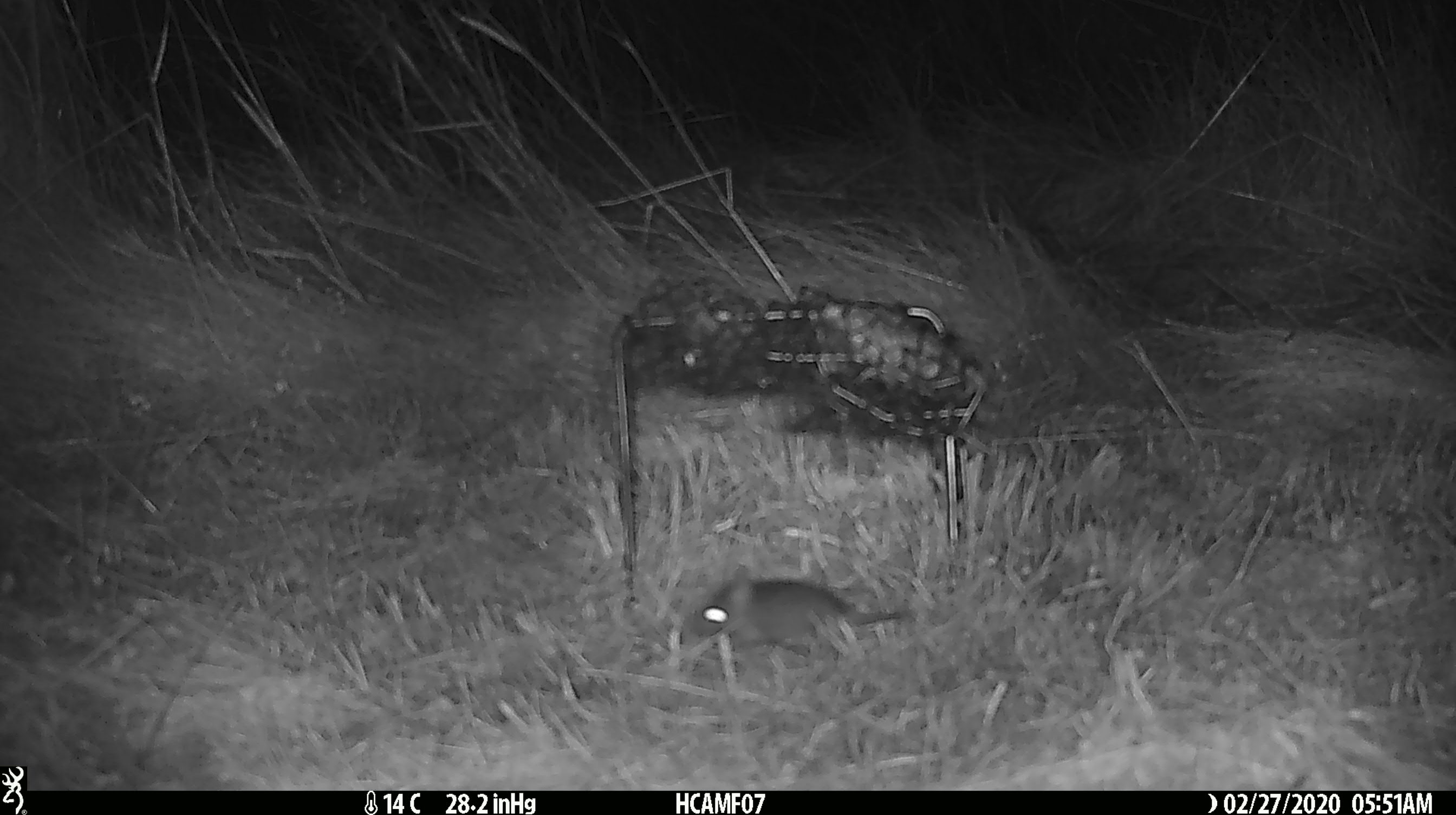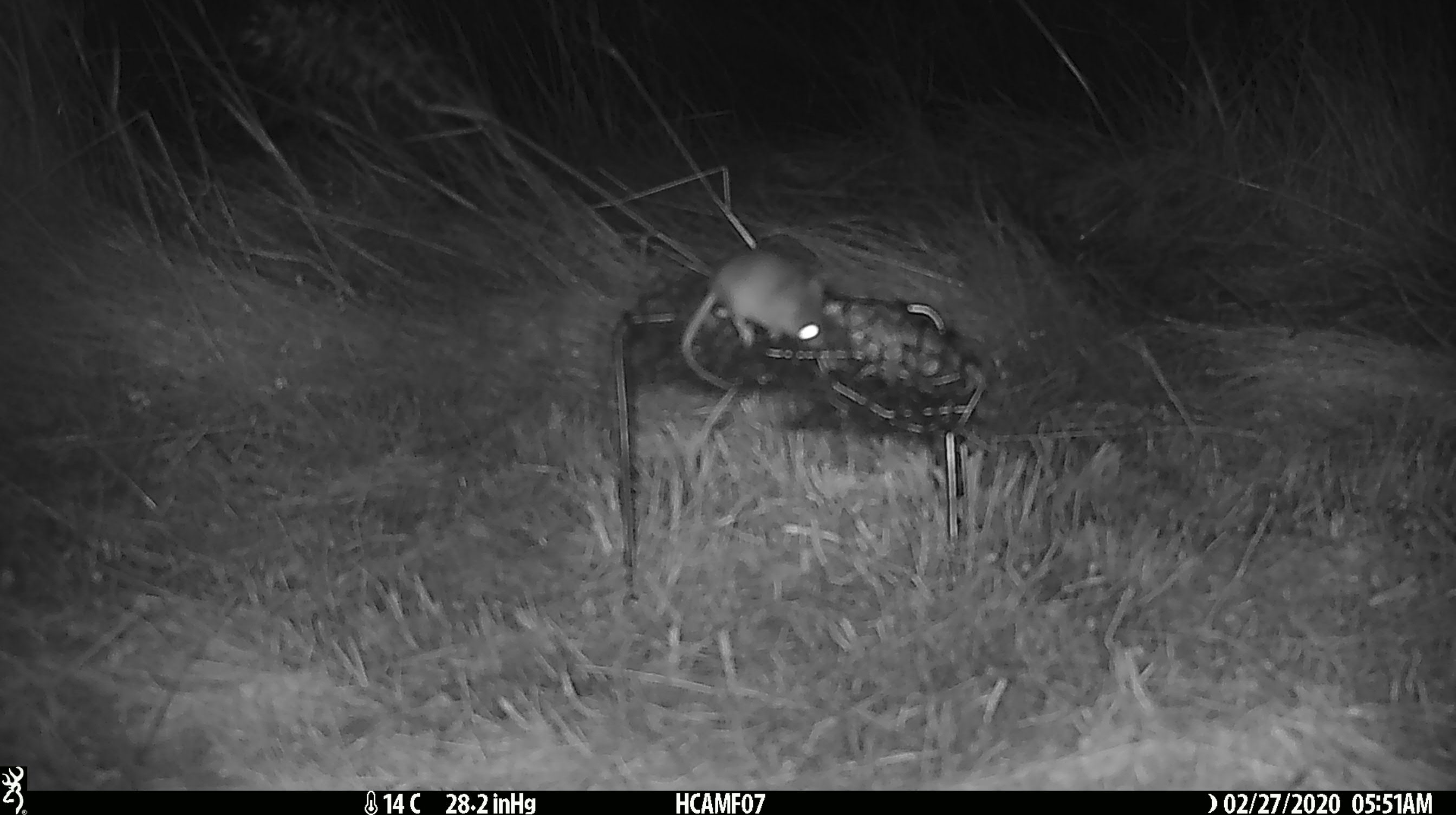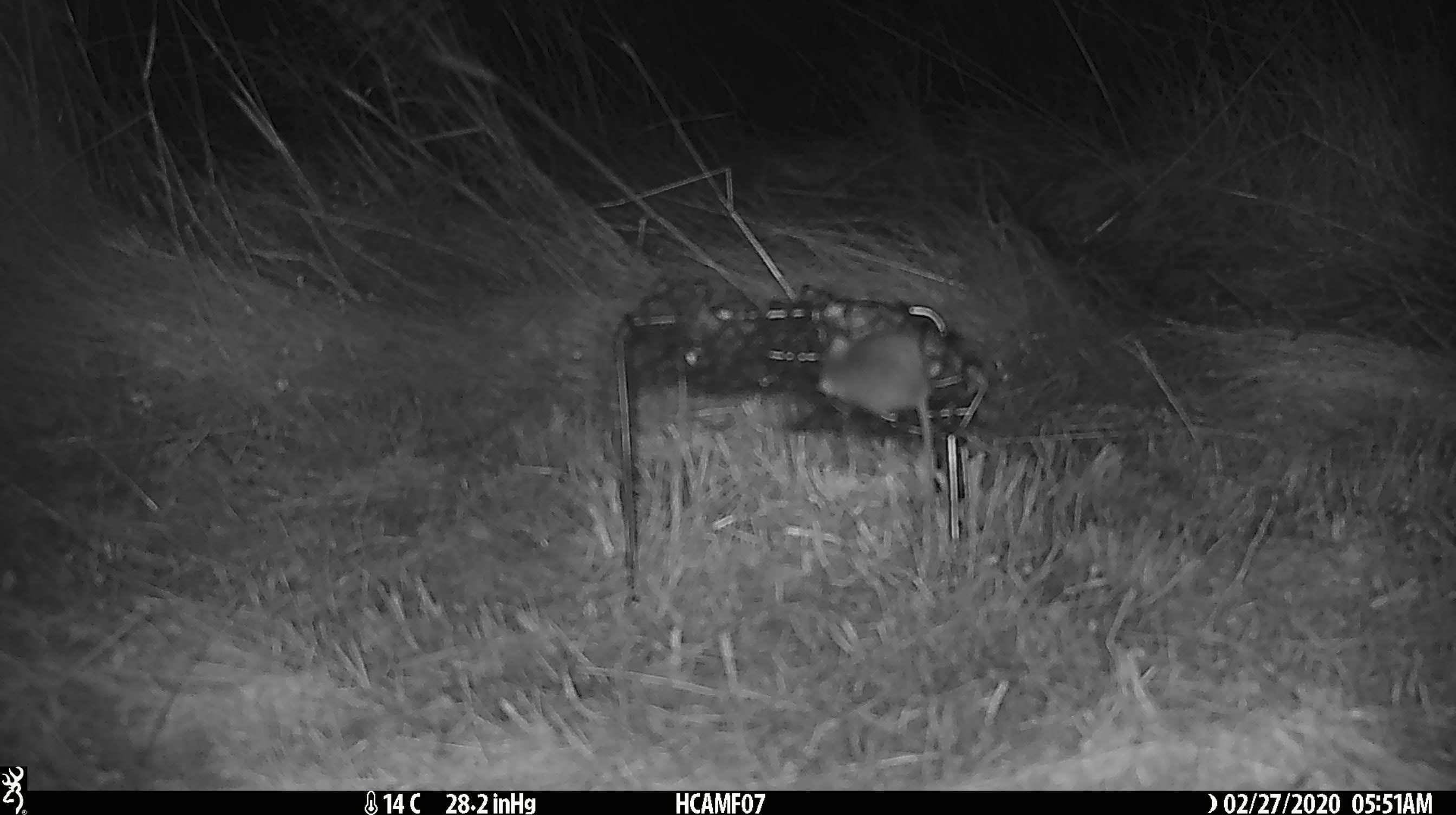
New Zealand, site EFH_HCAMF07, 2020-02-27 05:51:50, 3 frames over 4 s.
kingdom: Animalia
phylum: Chordata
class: Mammalia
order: Rodentia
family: Muridae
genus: Mus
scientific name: Mus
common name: mouse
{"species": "mouse (Mus)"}